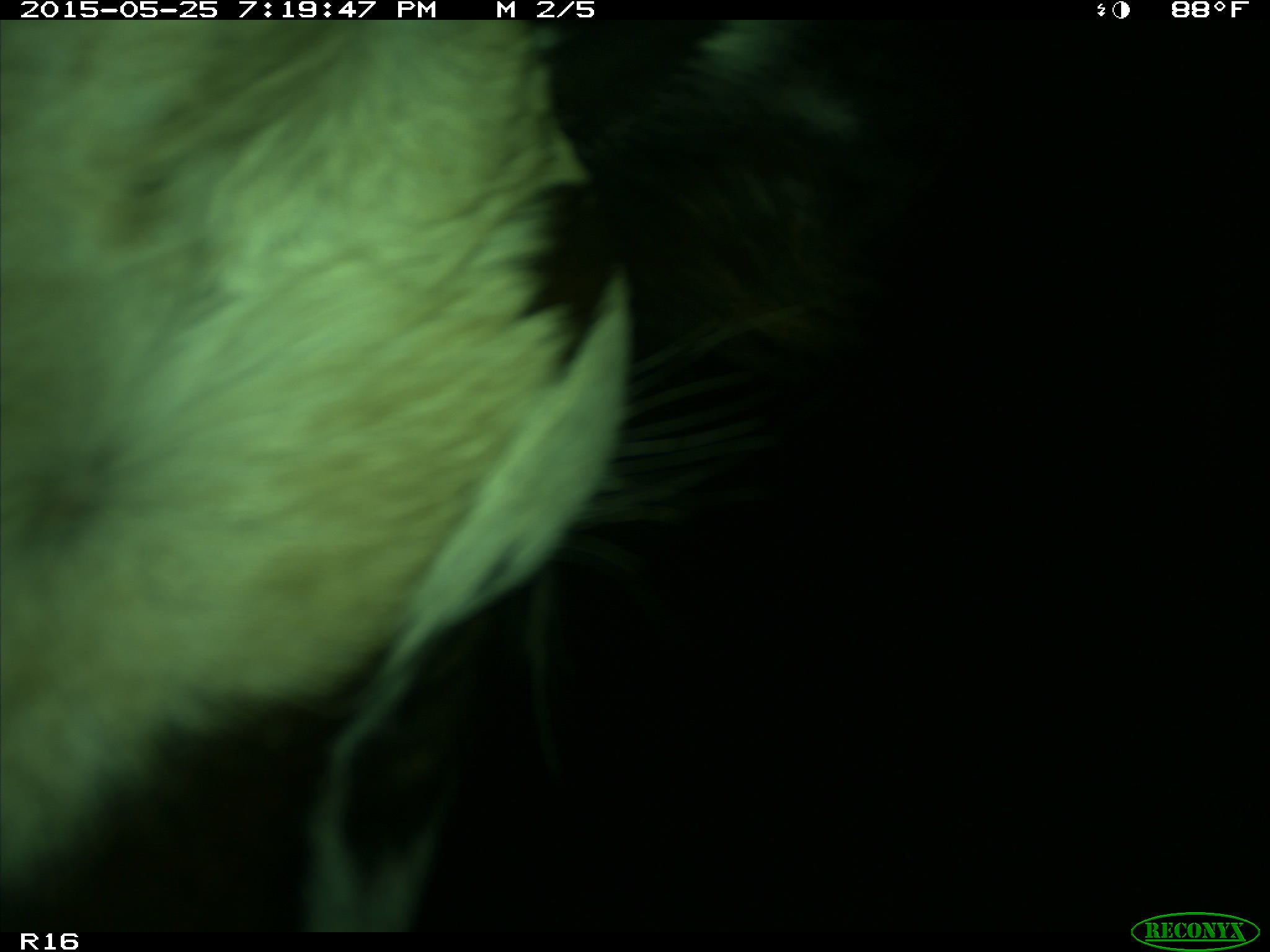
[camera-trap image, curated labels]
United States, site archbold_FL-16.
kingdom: Animalia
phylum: Chordata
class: Mammalia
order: Artiodactyla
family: Bovidae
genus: Bos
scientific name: Bos taurus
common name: domestic cow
Bos taurus (domestic cow).